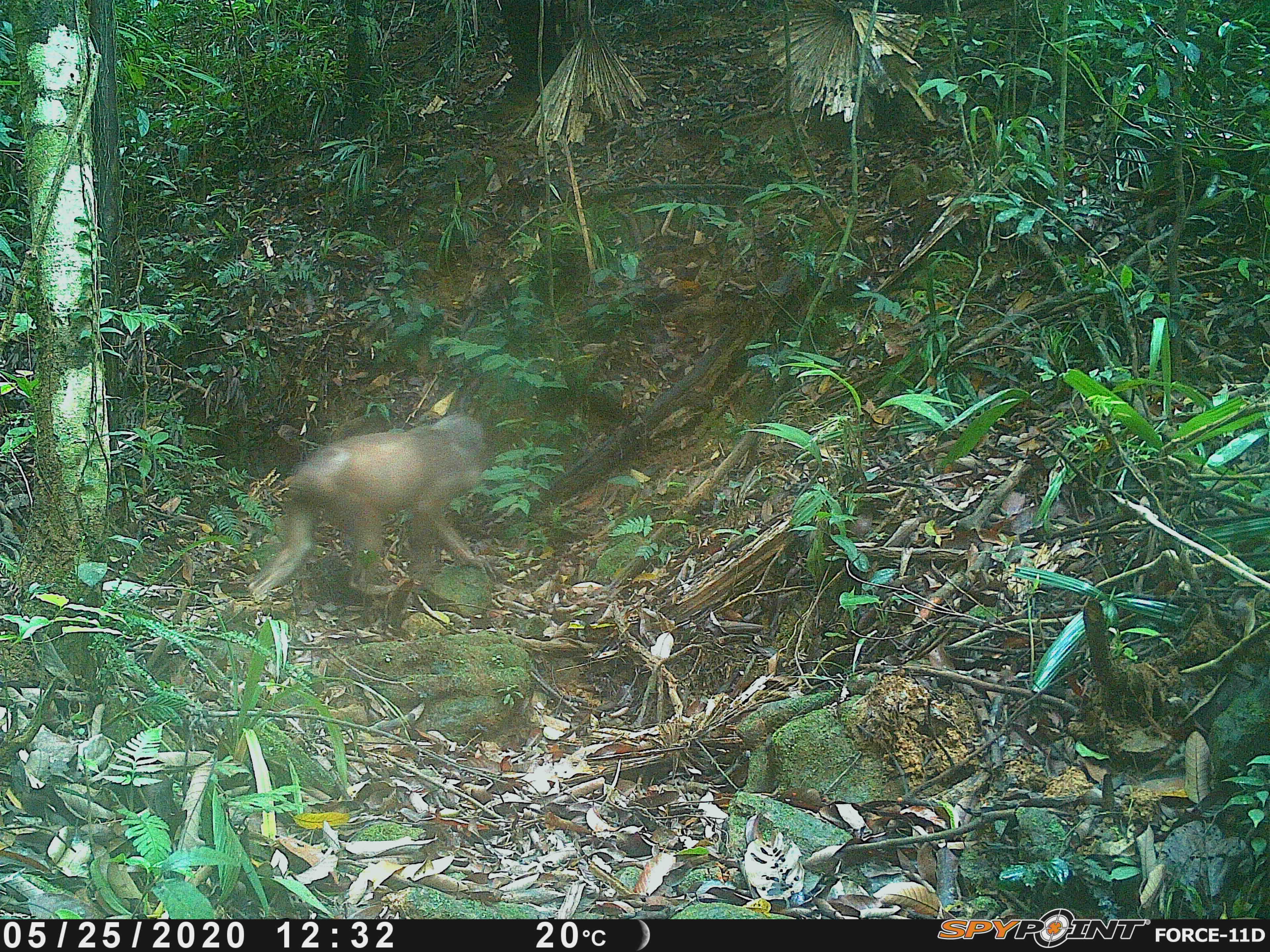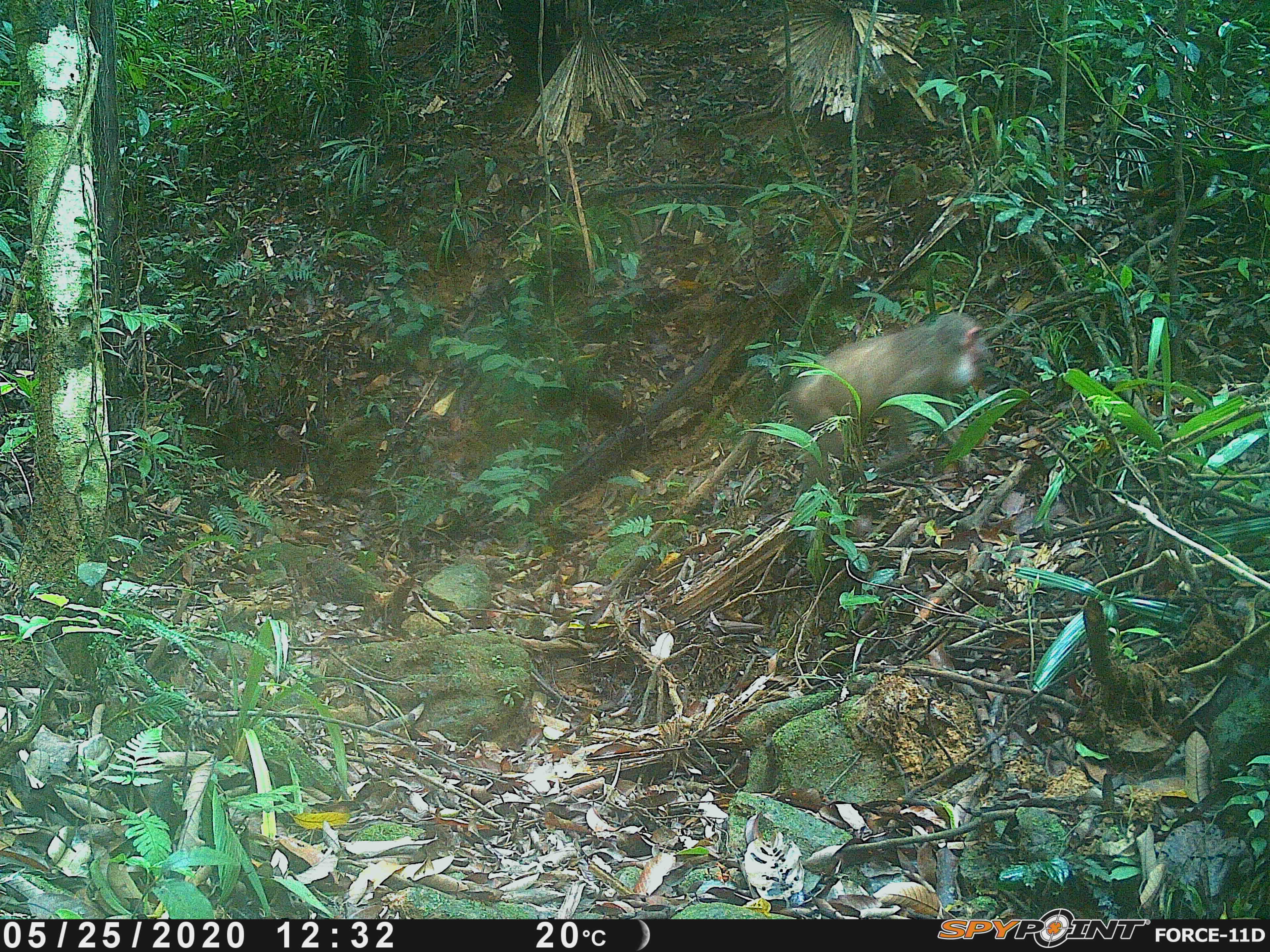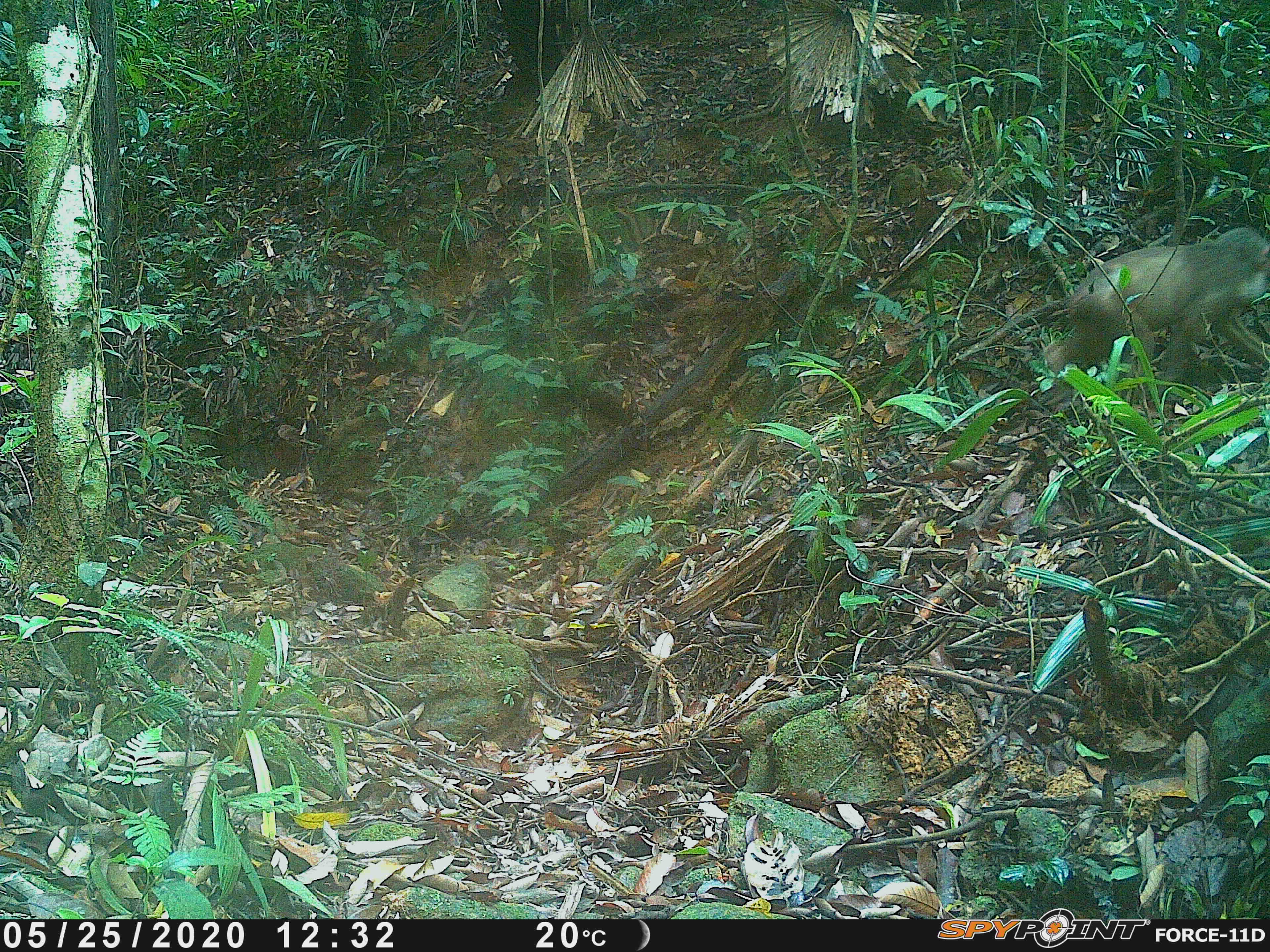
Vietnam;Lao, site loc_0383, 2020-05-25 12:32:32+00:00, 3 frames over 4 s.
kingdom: Animalia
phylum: Chordata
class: Mammalia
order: Primates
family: Cercopithecidae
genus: Macaca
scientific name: Macaca arctoides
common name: stump-tailed macaque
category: stump tailed macaque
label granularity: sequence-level